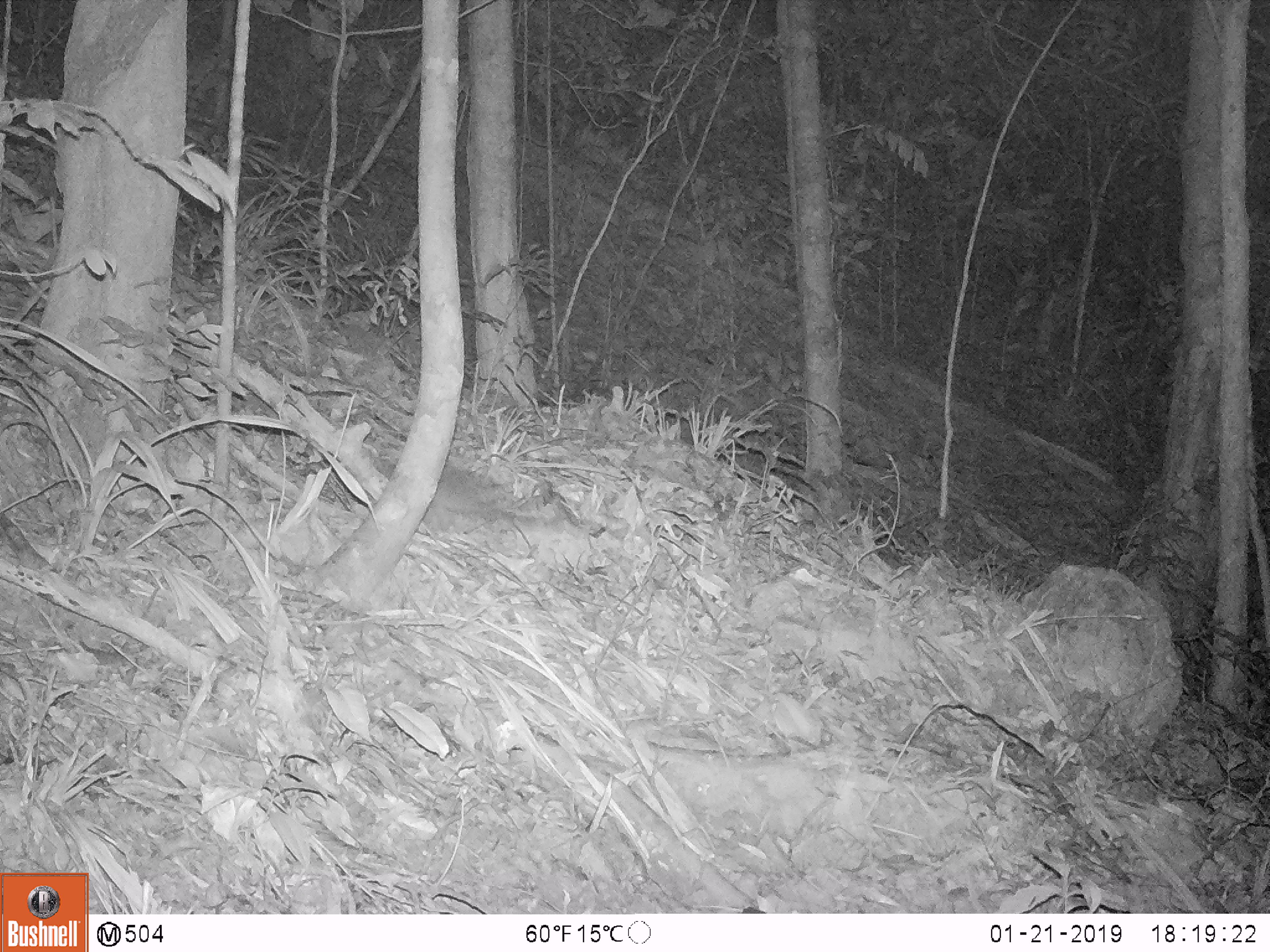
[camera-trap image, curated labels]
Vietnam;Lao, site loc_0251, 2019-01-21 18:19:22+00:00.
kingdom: Animalia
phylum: Chordata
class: Mammalia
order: Carnivora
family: Mustelidae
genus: Melogale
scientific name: Melogale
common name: ferret badger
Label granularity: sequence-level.